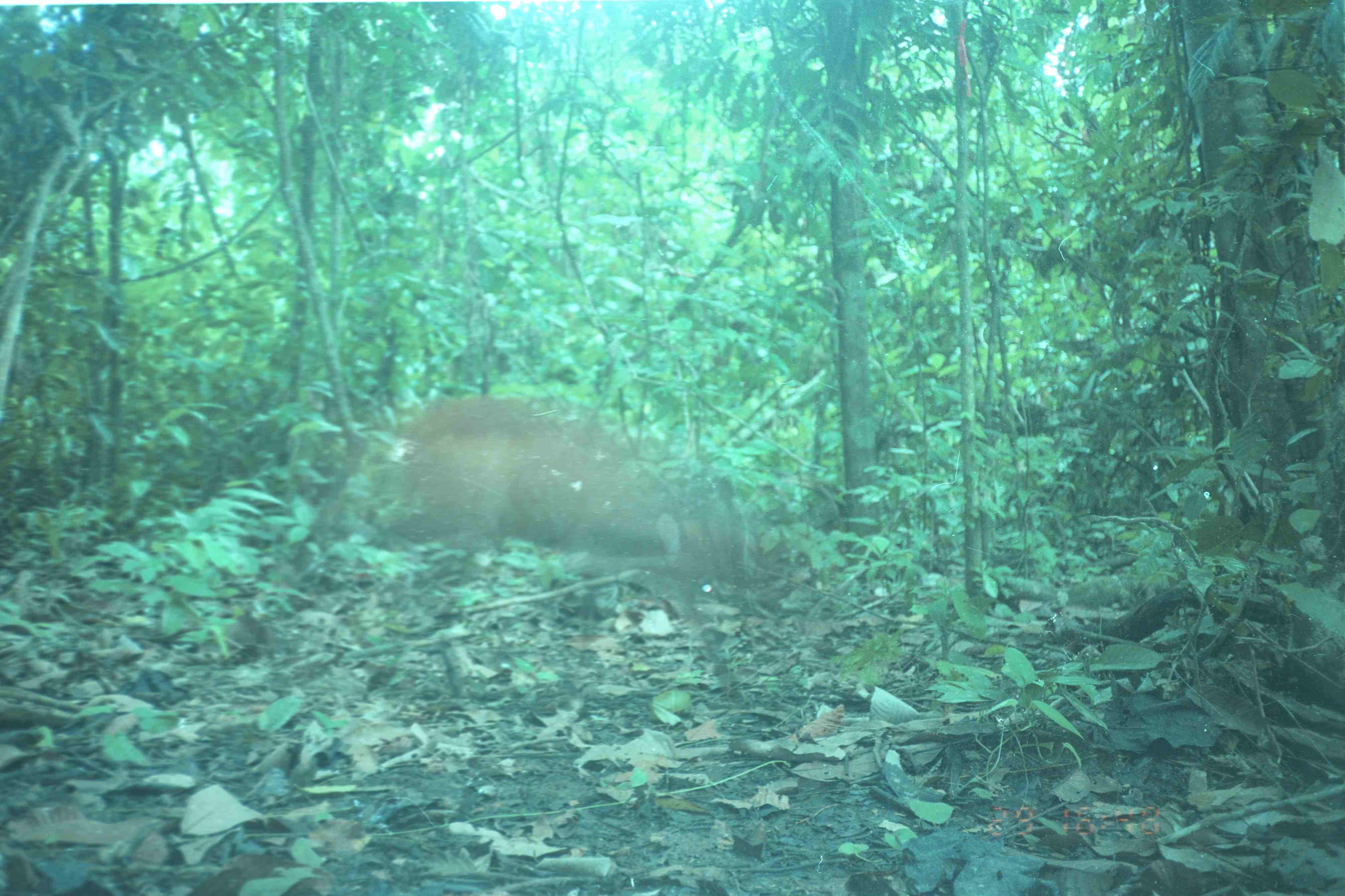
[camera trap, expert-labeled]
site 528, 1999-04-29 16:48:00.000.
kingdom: Animalia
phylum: Chordata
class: Mammalia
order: Artiodactyla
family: Cervidae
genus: Muntiacus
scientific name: Muntiacus muntjak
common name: southern red muntjac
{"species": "Muntiacus muntjak (southern red muntjac)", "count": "1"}